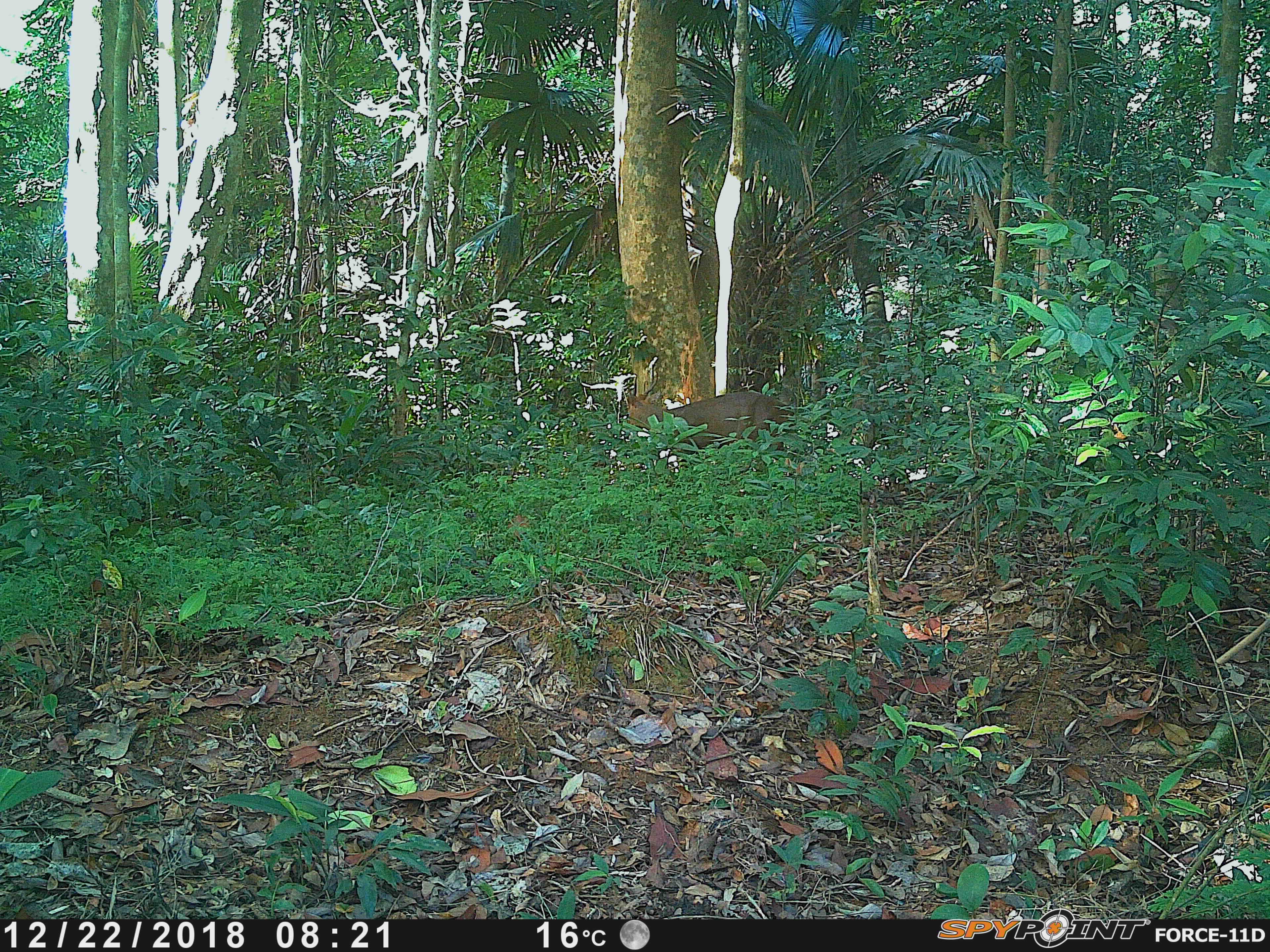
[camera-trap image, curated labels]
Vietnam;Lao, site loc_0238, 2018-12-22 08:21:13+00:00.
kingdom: Animalia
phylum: Chordata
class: Mammalia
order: Artiodactyla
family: Cervidae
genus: Muntiacus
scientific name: Muntiacus vuquangensis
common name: large-antlered muntjac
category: large antlered muntjac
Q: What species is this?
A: Large antlered muntjac (large-antlered muntjac) (Muntiacus vuquangensis).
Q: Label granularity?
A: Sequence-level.